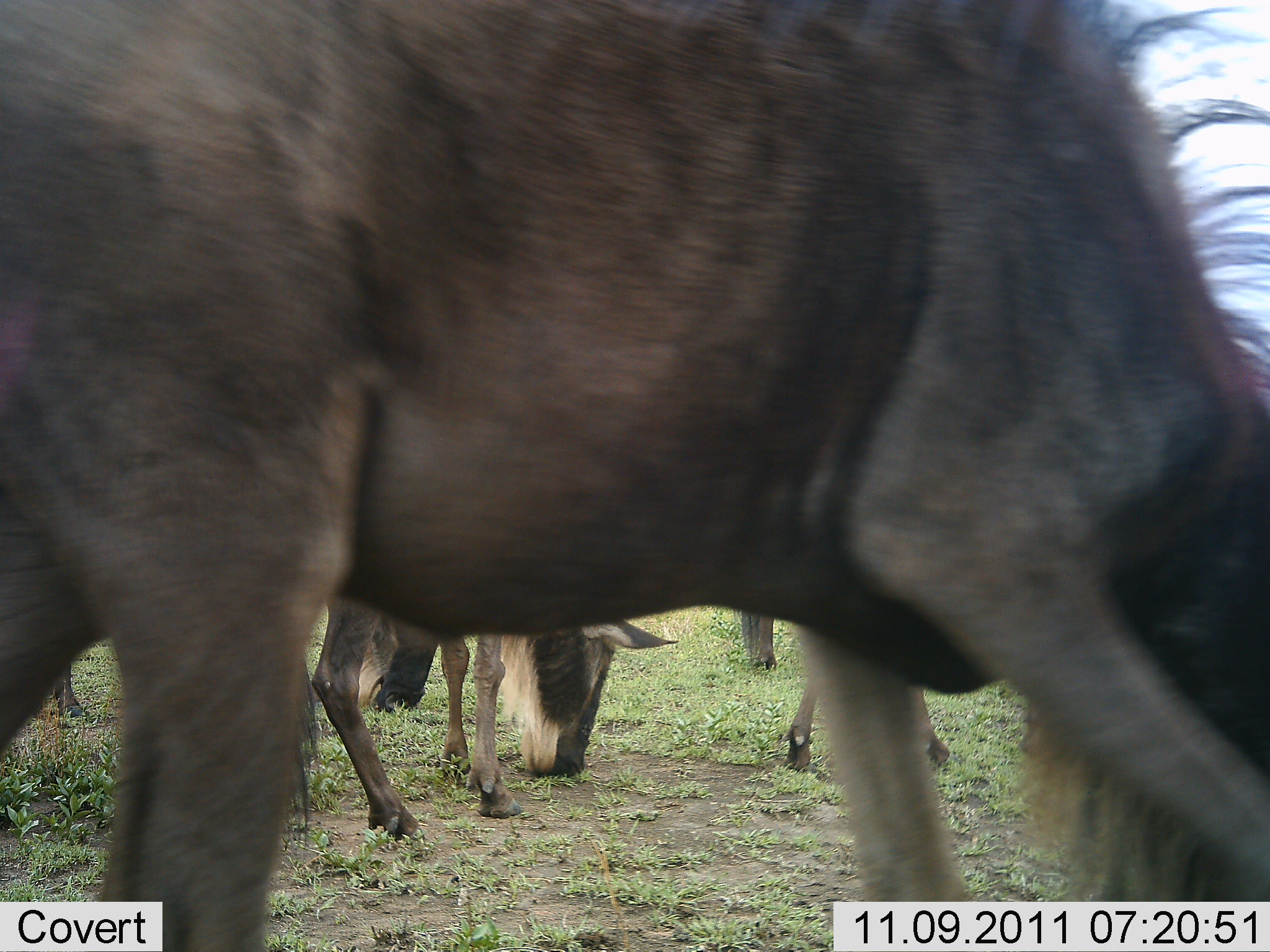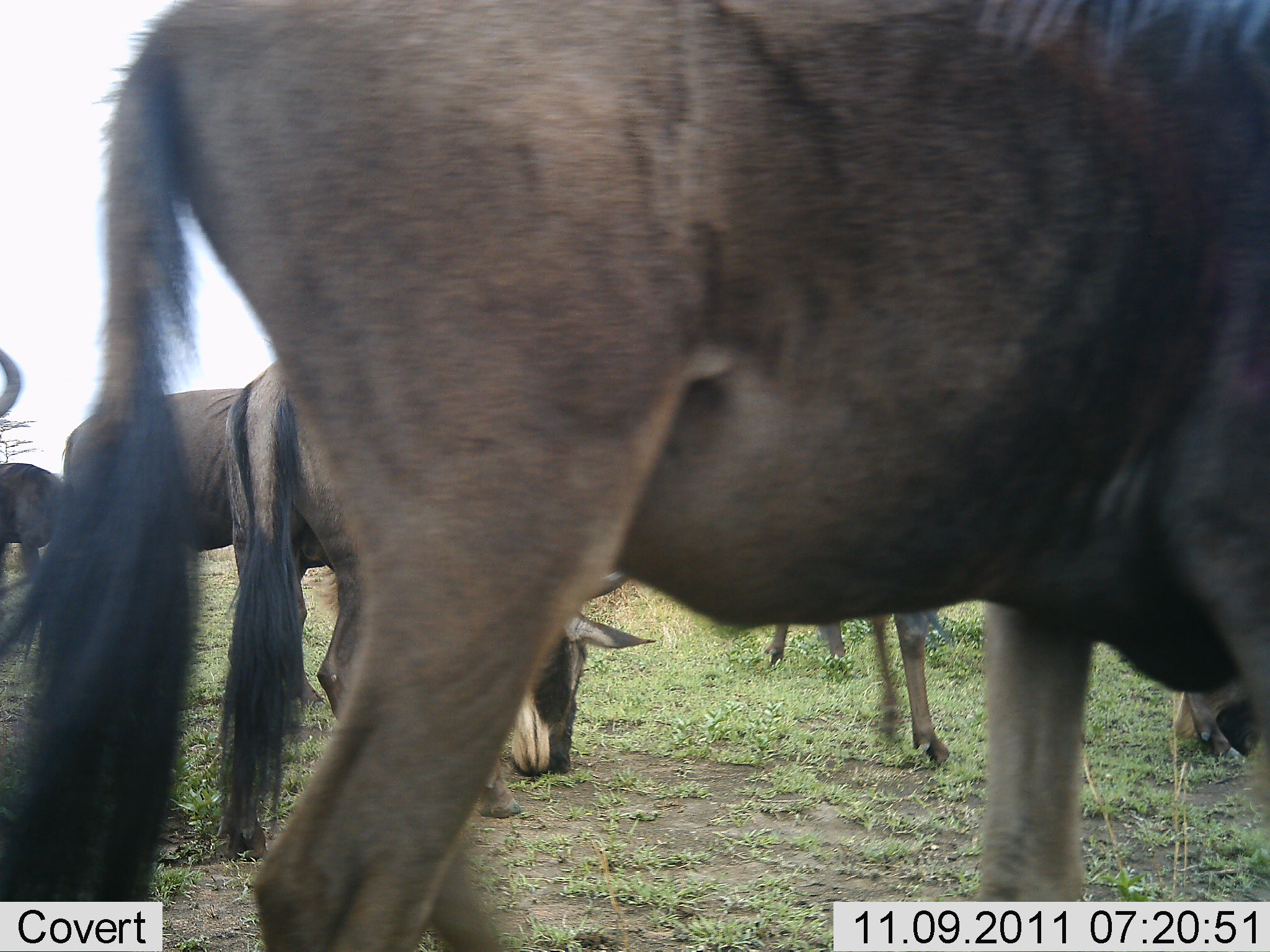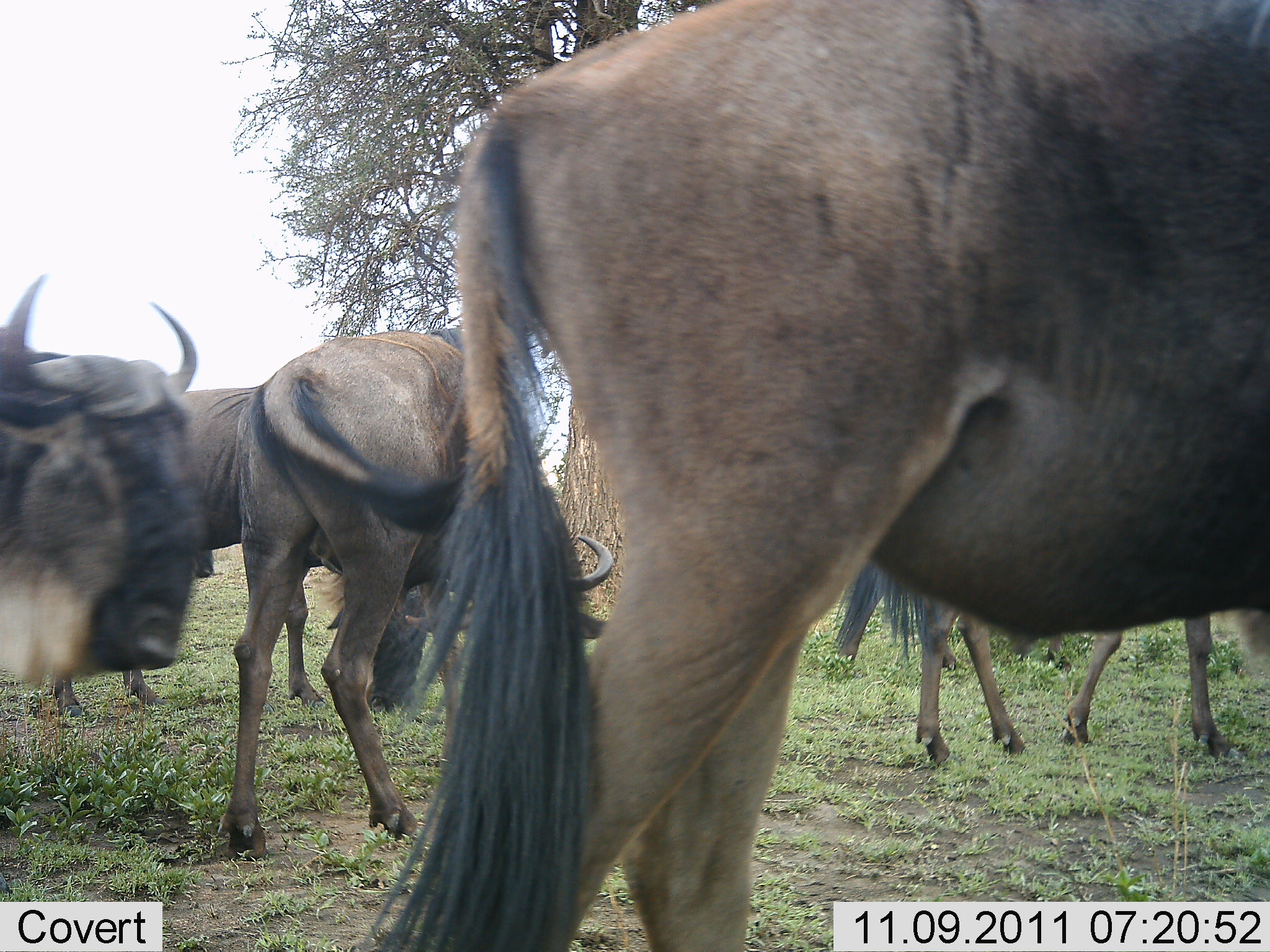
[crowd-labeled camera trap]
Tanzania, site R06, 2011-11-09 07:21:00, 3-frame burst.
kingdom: Animalia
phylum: Chordata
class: Mammalia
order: Artiodactyla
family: Bovidae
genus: Connochaetes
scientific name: Connochaetes taurinus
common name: blue wildebeest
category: wildebeest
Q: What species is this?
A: Wildebeest (blue wildebeest) (Connochaetes taurinus).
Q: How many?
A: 6.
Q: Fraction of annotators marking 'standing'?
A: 25%.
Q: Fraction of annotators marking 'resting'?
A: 0%.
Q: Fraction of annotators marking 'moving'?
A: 50%.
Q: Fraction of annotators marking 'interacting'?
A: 0%.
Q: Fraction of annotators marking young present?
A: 0%.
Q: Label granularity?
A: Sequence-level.